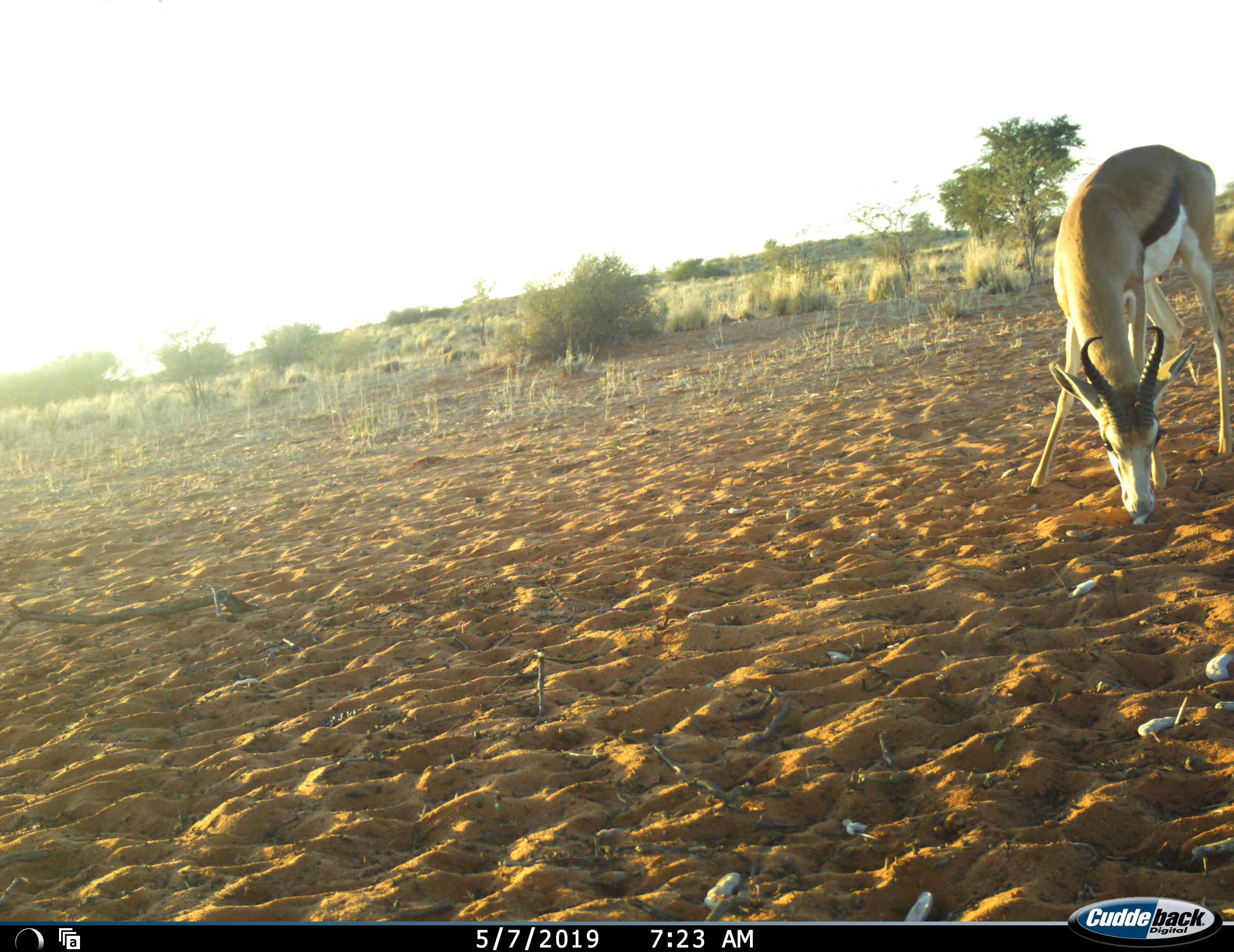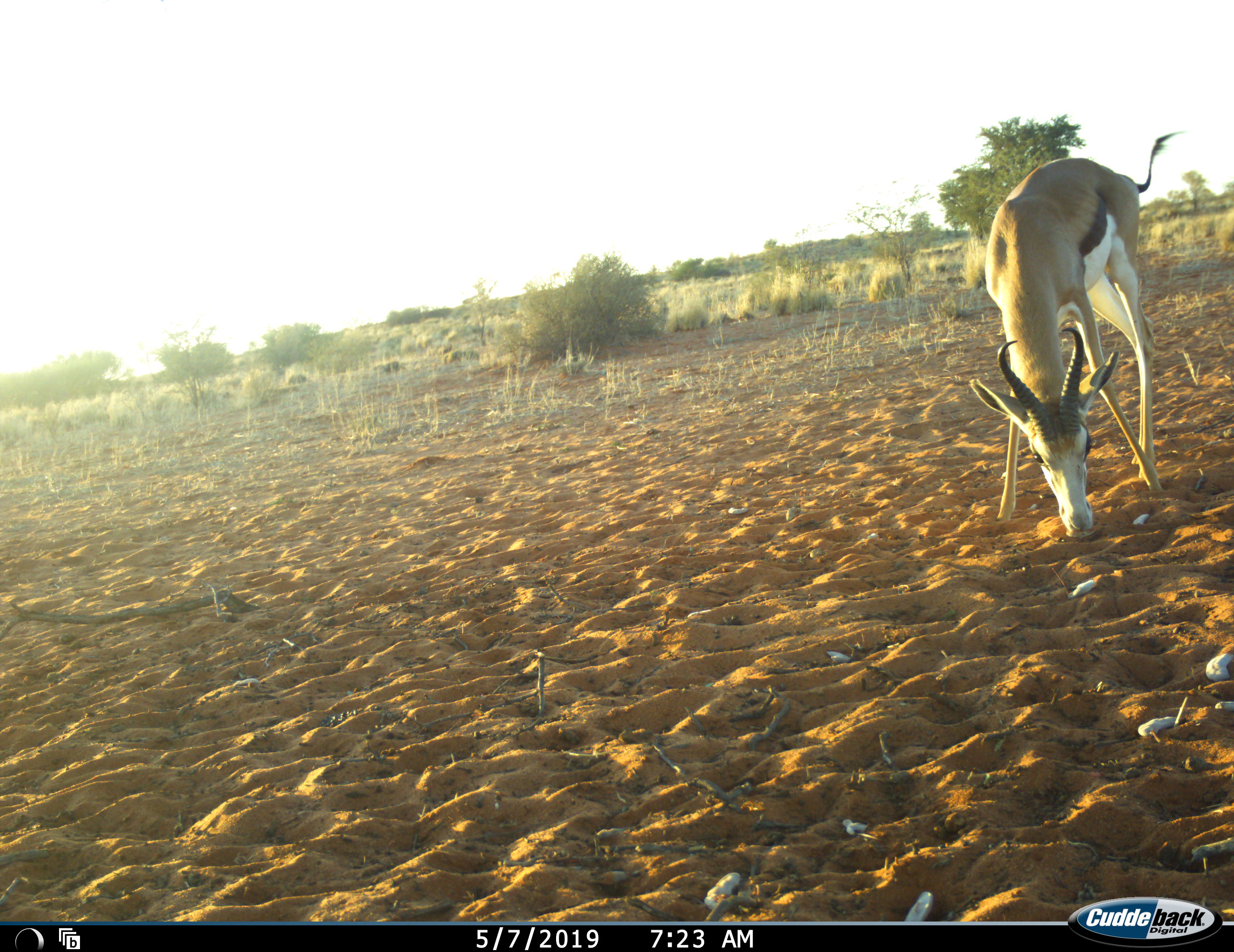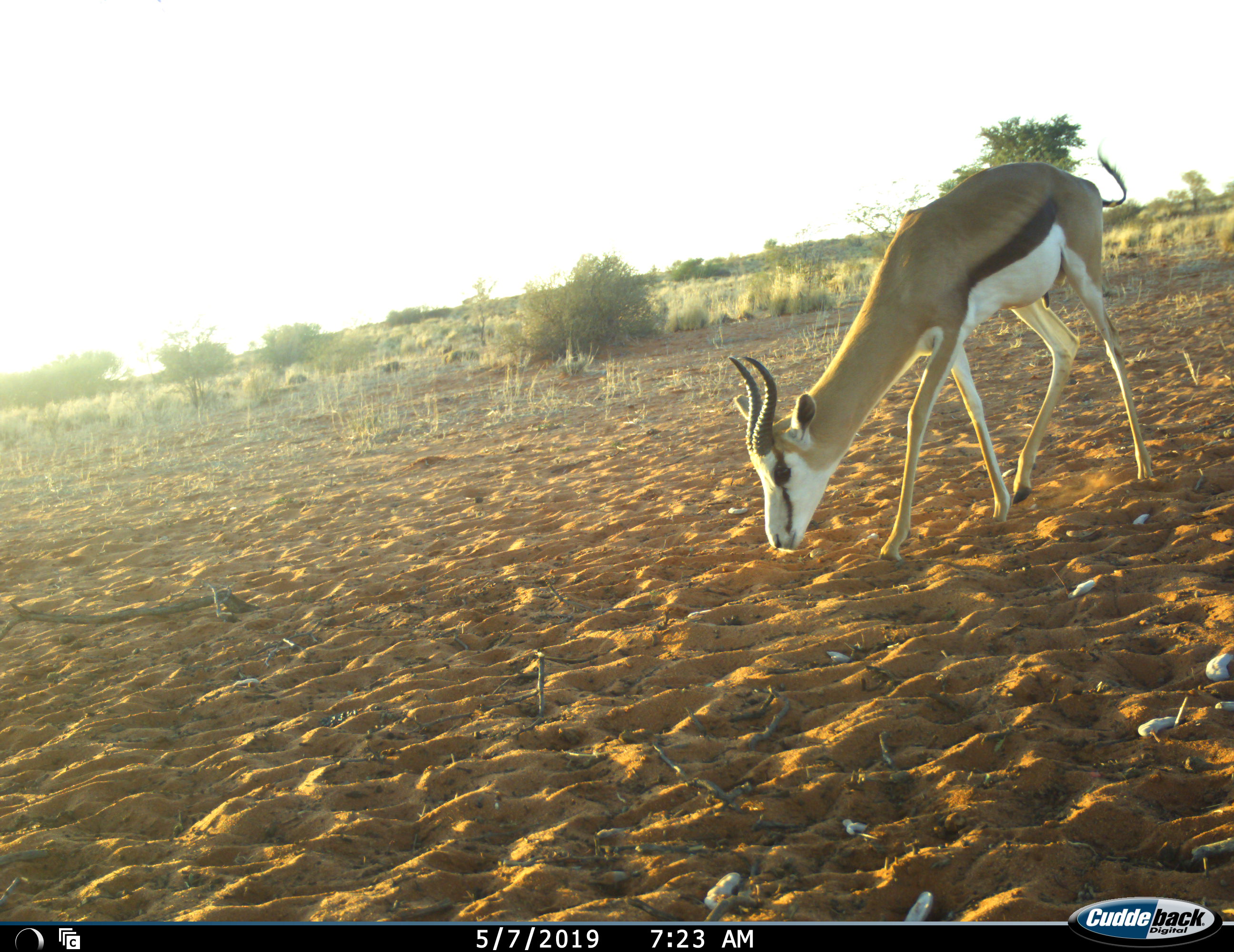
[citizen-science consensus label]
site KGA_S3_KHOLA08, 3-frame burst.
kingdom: Animalia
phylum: Chordata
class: Mammalia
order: Artiodactyla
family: Bovidae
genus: Antidorcas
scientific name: Antidorcas marsupialis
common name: springbok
Springbok (Antidorcas marsupialis), count 1. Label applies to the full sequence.